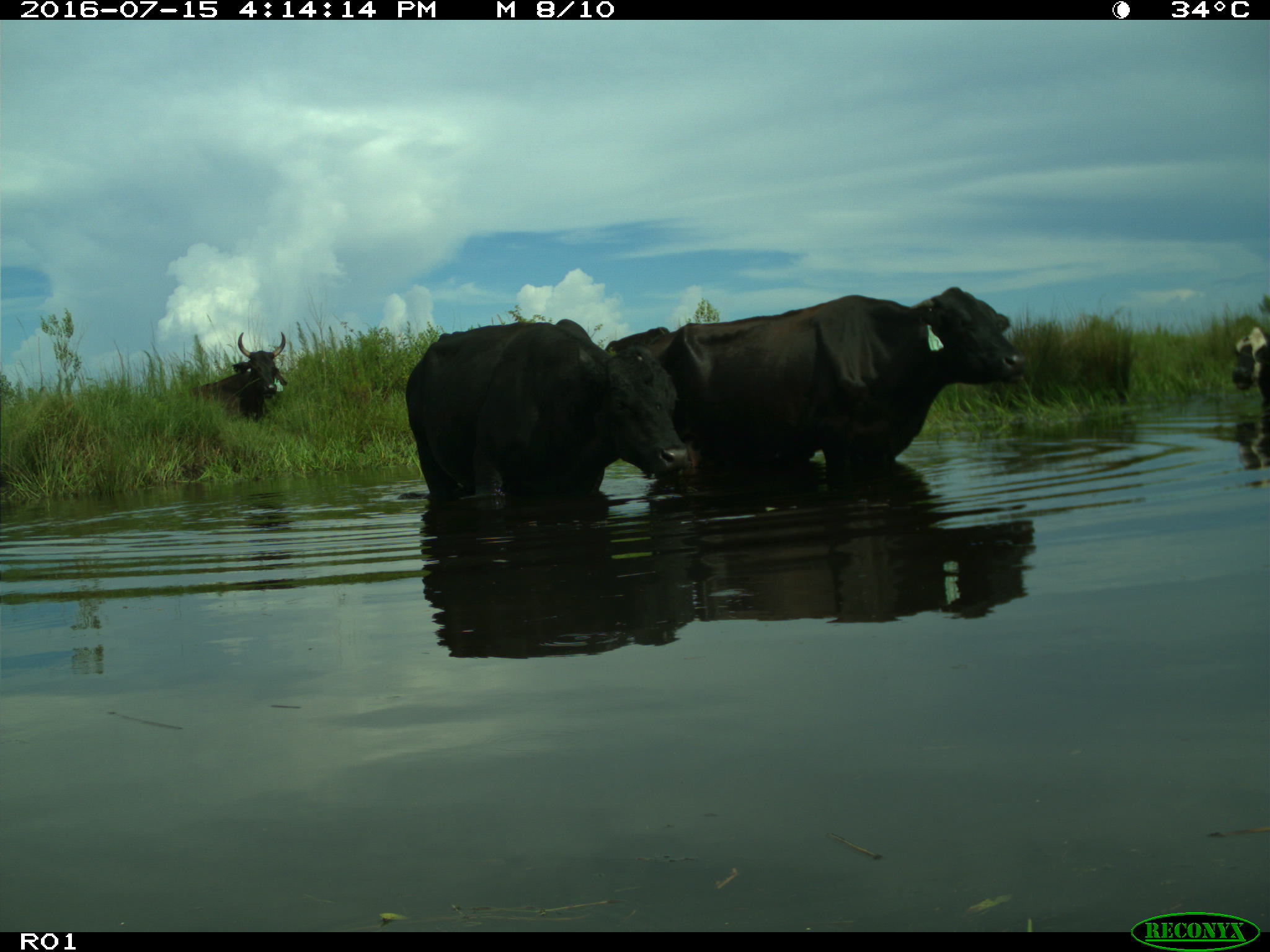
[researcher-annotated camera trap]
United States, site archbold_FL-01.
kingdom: Animalia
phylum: Chordata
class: Mammalia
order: Artiodactyla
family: Bovidae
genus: Bos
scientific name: Bos taurus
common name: domestic cow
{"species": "Bos taurus (domestic cow)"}